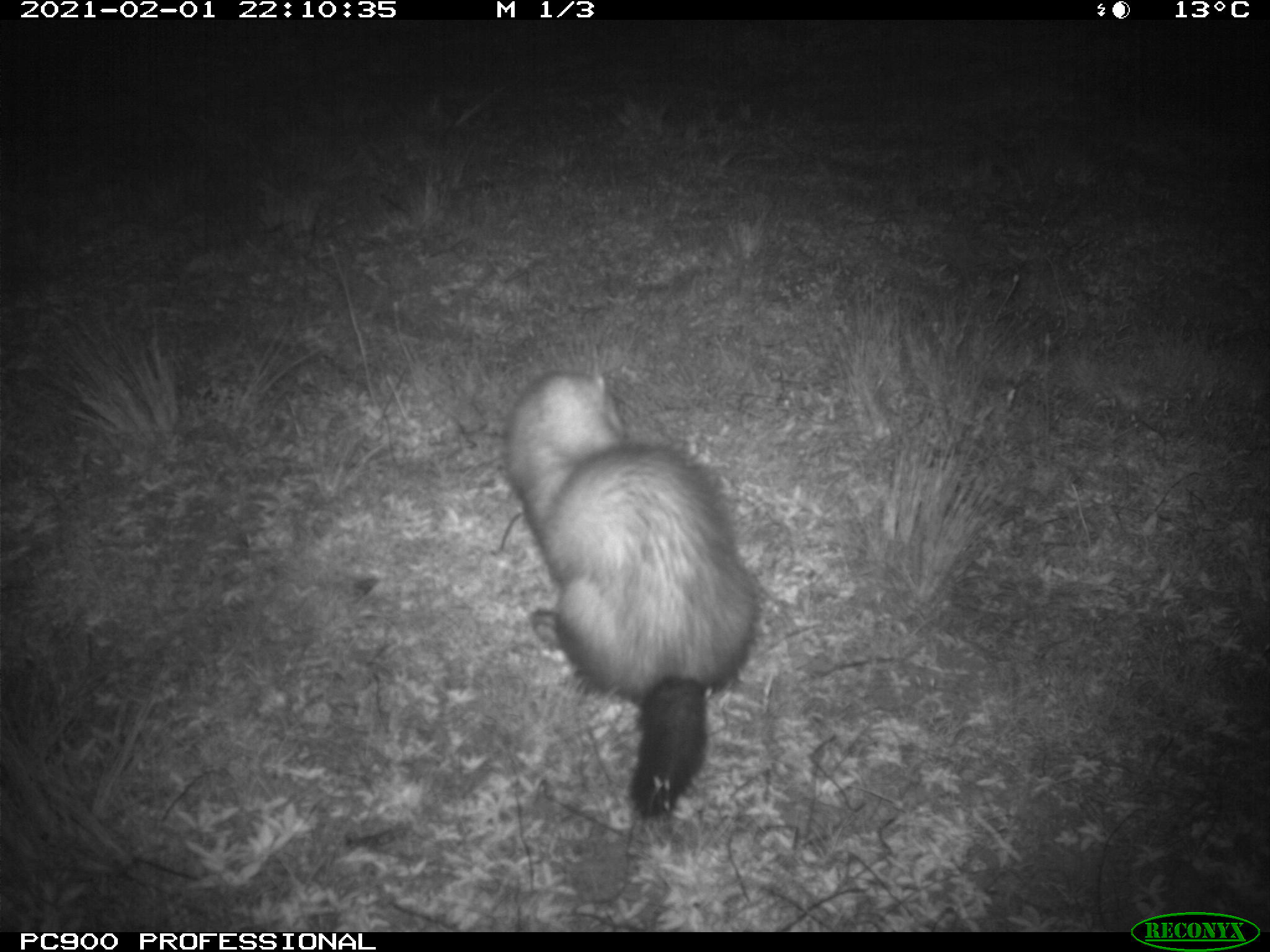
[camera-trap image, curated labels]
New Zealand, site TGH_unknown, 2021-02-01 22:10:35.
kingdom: Animalia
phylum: Chordata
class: Mammalia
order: Carnivora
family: Mustelidae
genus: Mustela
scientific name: Mustela furo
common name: ferret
Ferret (Mustela furo).